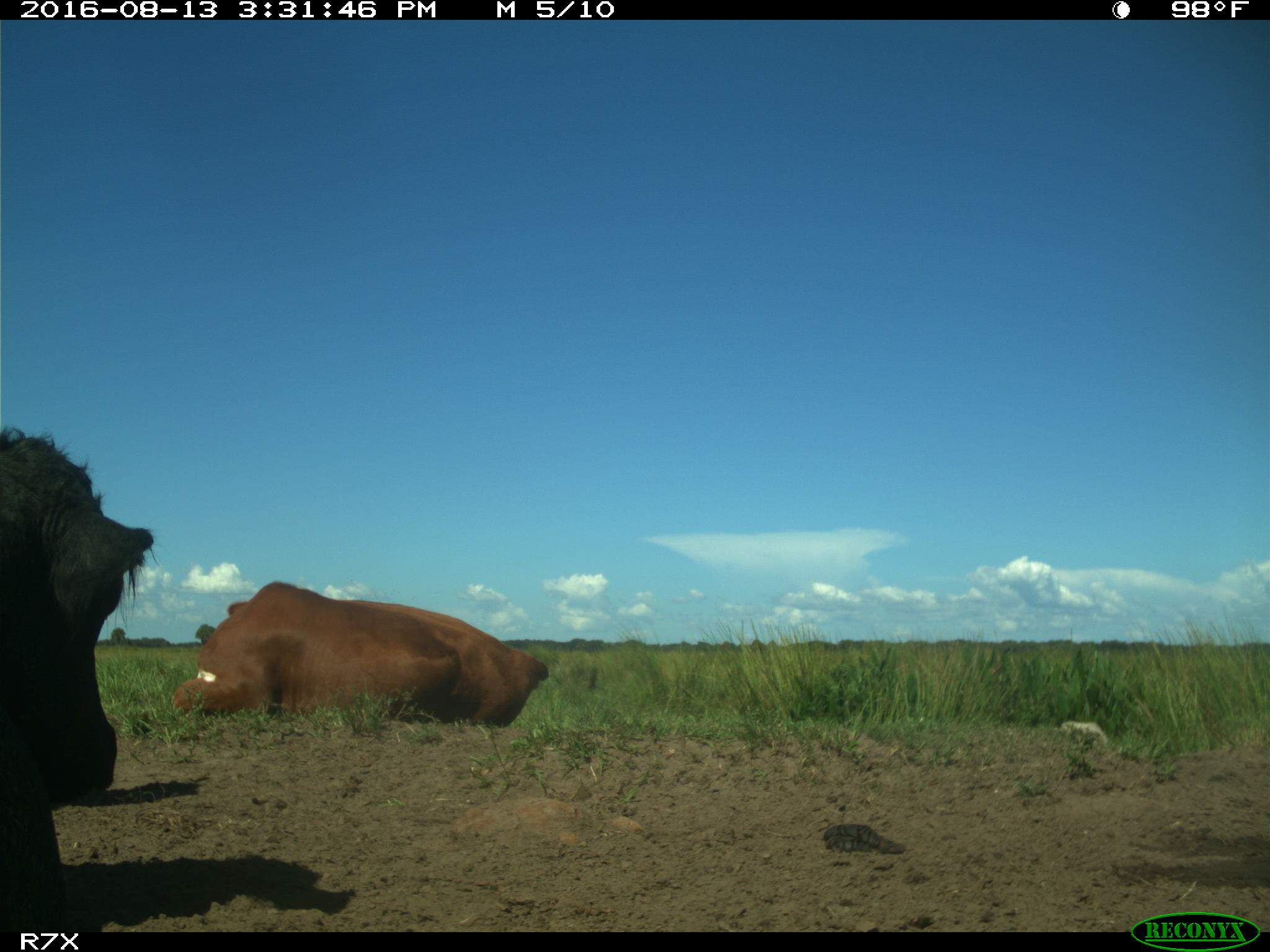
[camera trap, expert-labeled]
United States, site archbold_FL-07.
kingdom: Animalia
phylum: Chordata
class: Mammalia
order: Artiodactyla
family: Bovidae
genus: Bos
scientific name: Bos taurus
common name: domestic cow